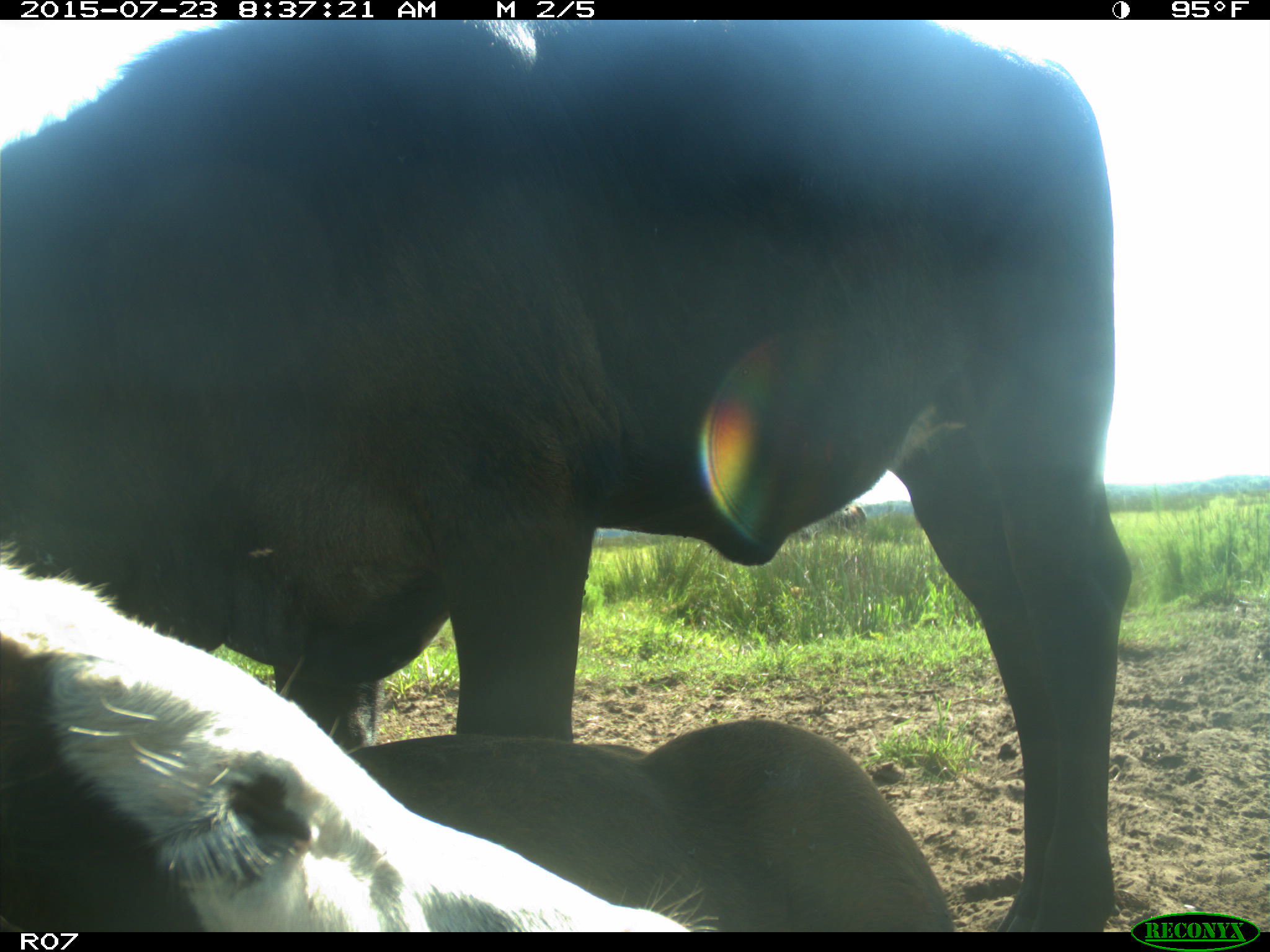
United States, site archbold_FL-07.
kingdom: Animalia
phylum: Chordata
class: Mammalia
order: Artiodactyla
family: Bovidae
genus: Bos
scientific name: Bos taurus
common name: domestic cow